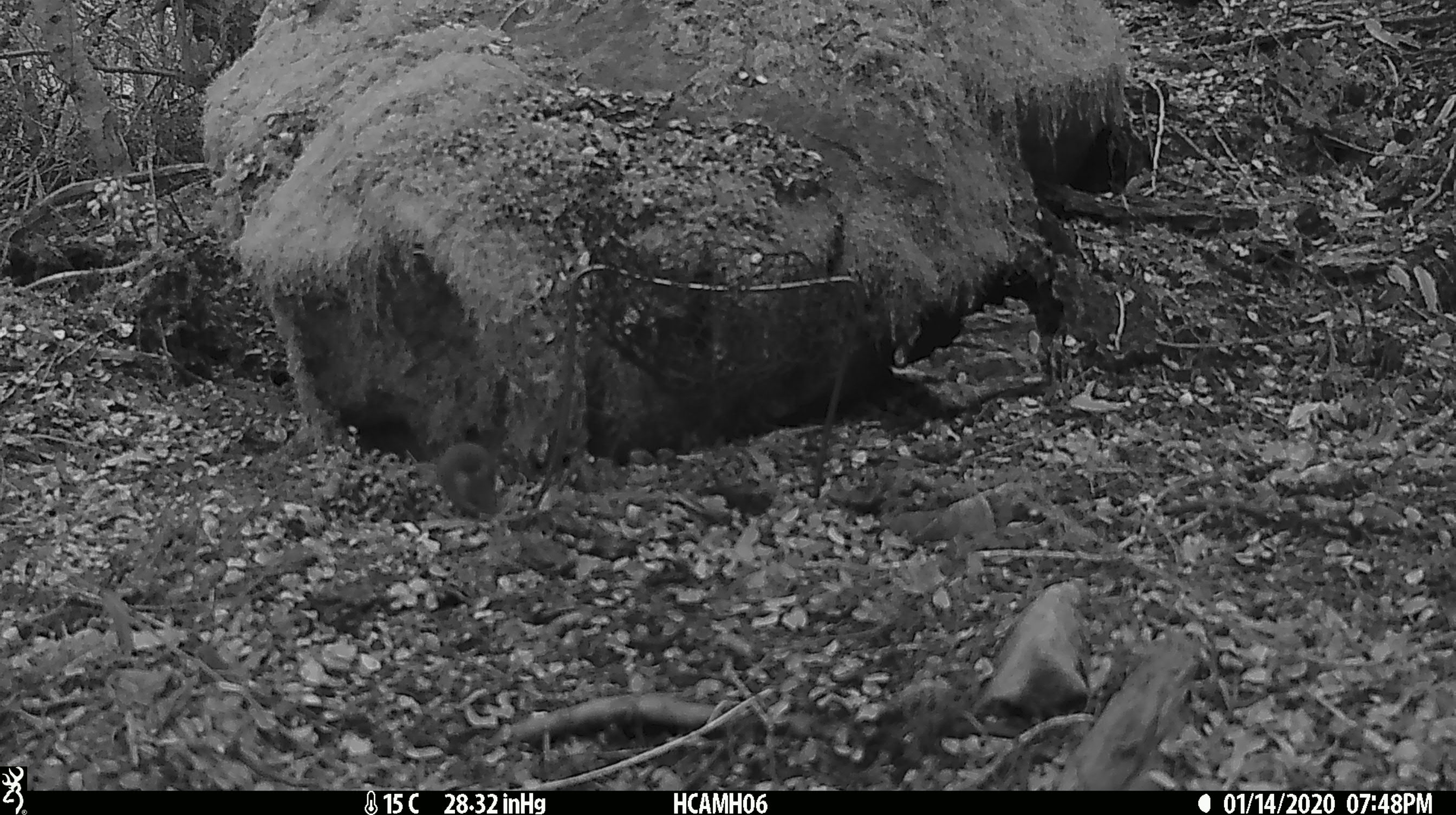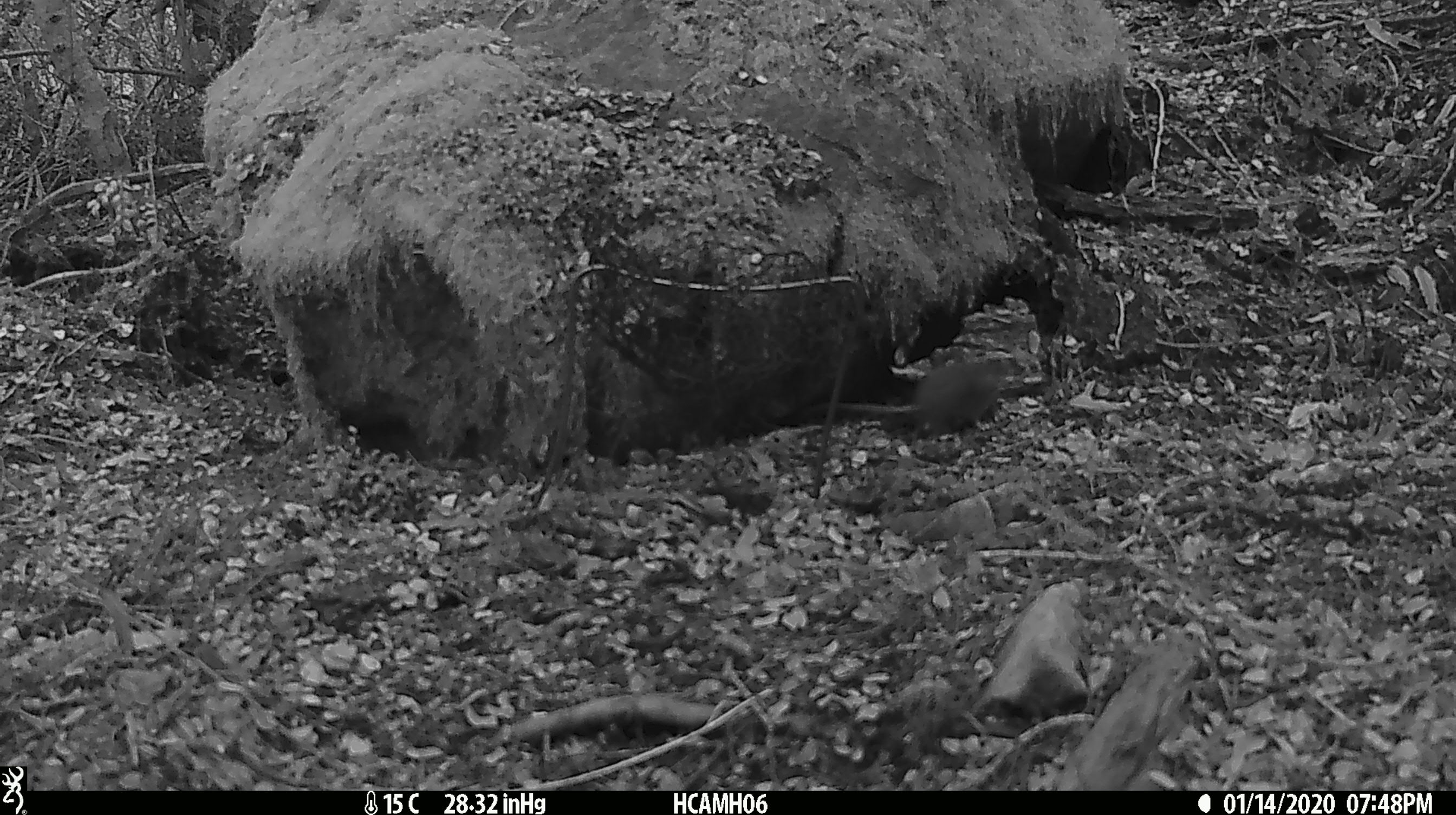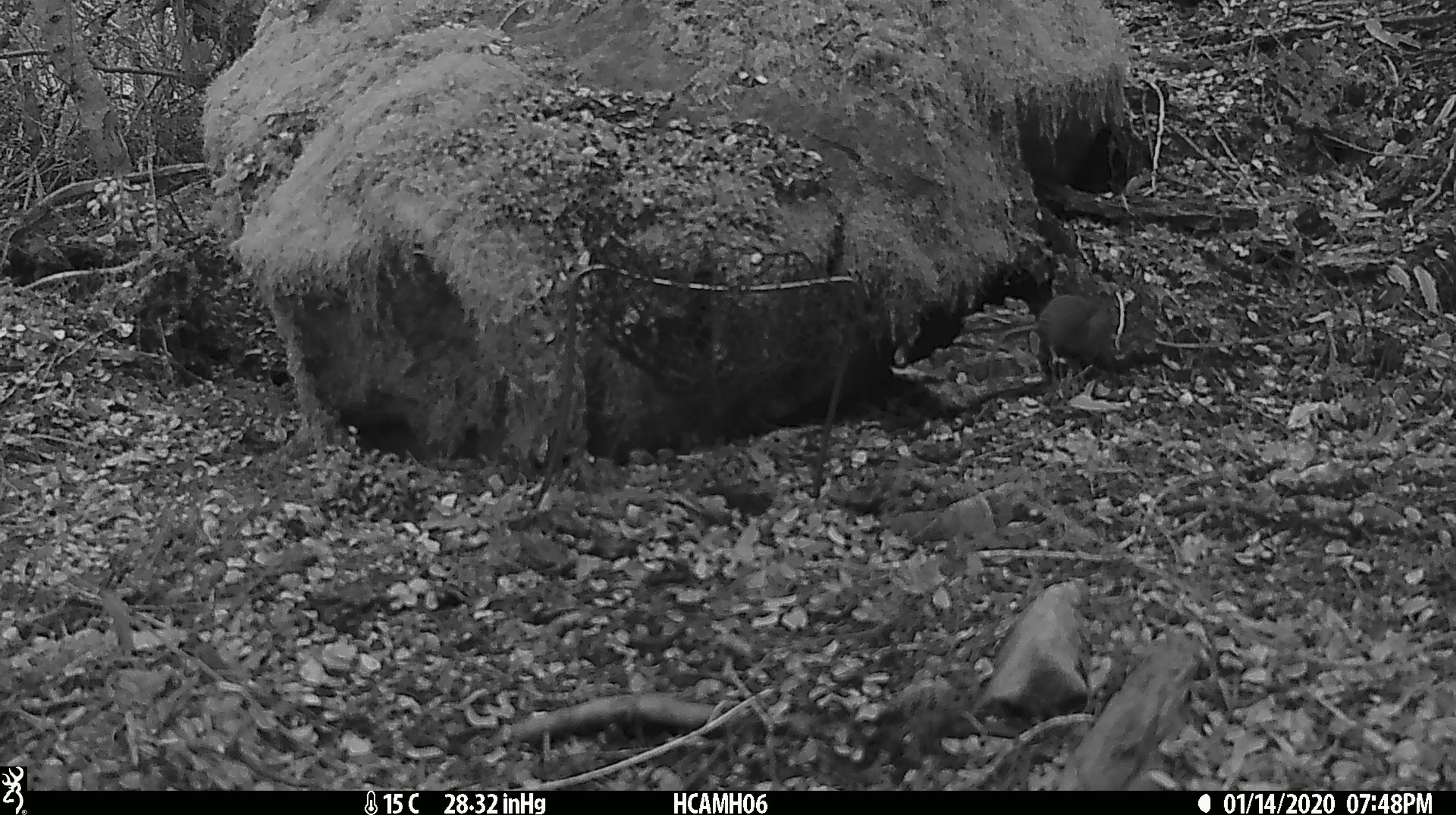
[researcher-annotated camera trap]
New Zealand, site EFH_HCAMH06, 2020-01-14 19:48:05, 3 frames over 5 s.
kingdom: Animalia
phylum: Chordata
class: Mammalia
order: Rodentia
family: Muridae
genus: Mus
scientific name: Mus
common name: mouse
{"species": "mouse (Mus)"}